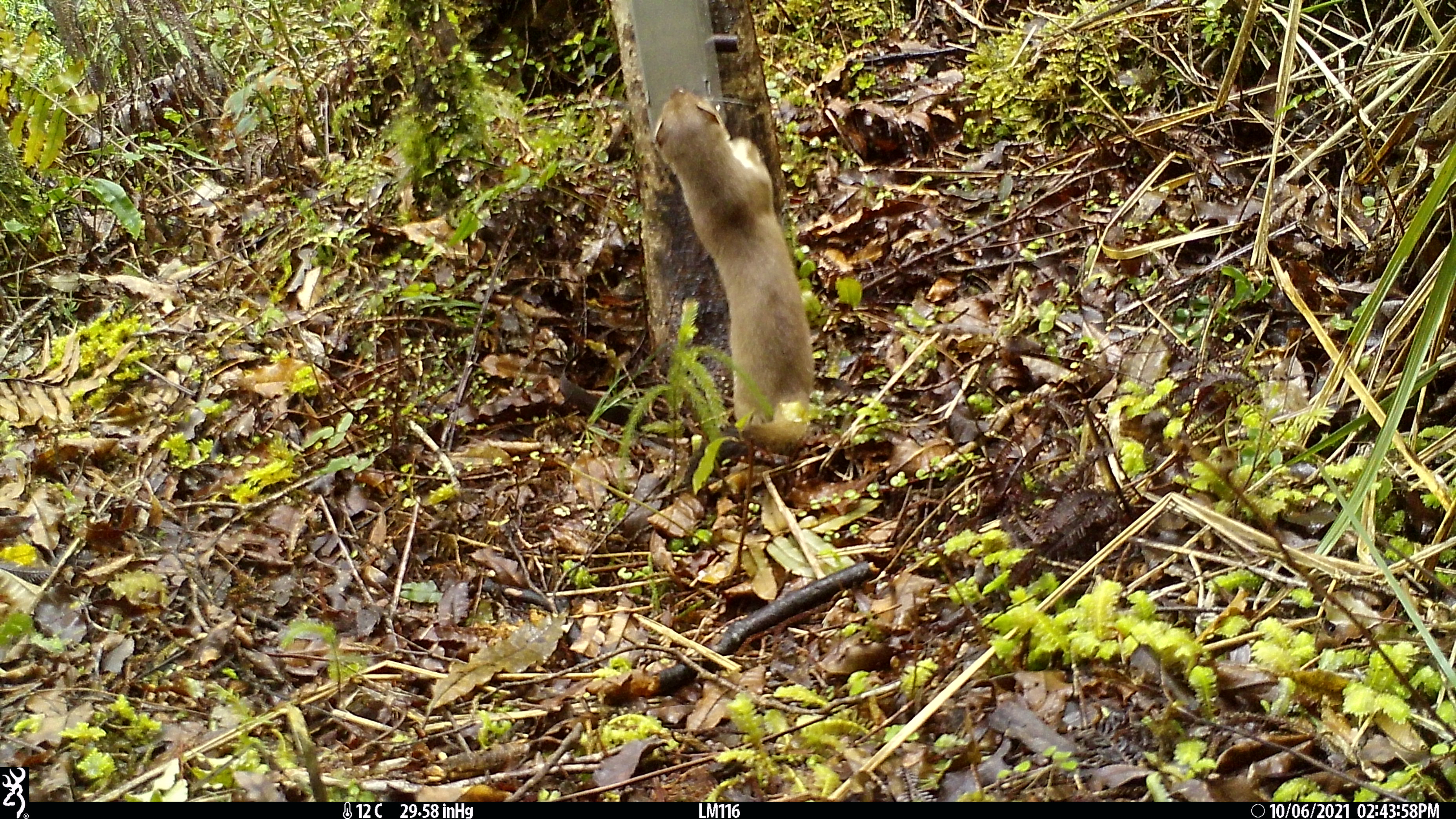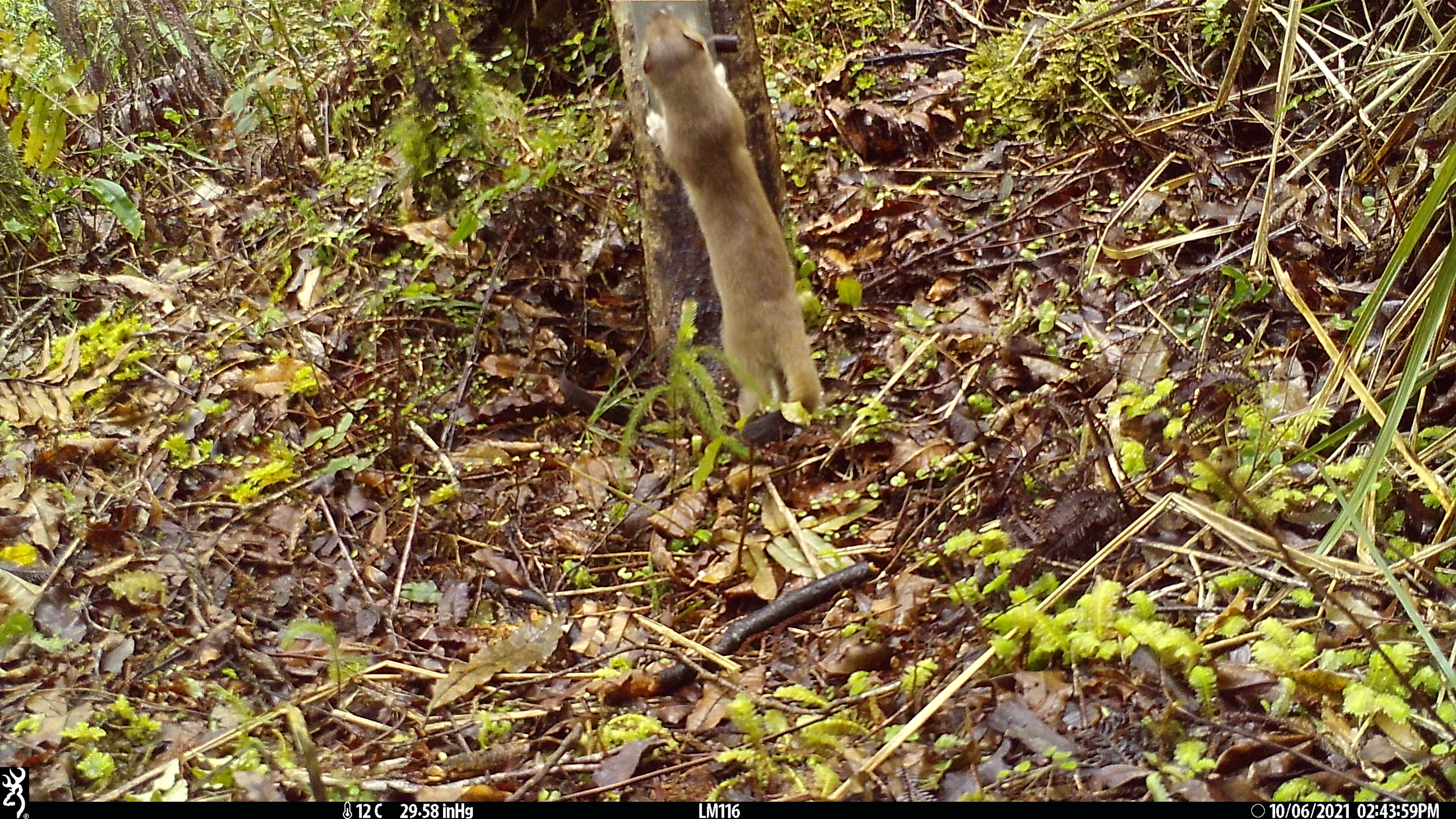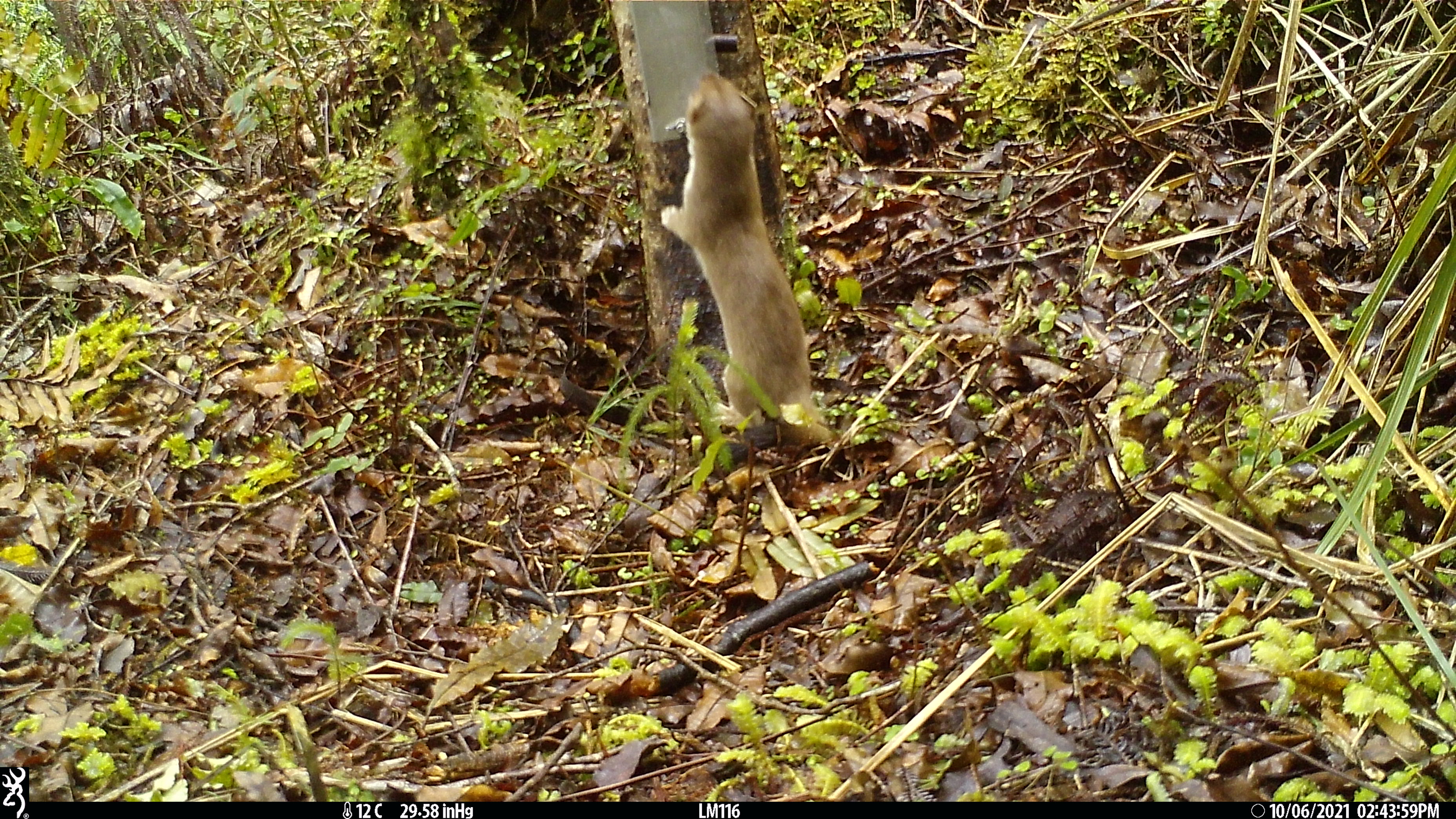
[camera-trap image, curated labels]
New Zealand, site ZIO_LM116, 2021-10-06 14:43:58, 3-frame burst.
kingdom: Animalia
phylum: Chordata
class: Mammalia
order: Carnivora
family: Mustelidae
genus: Mustela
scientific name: Mustela erminea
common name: stoat